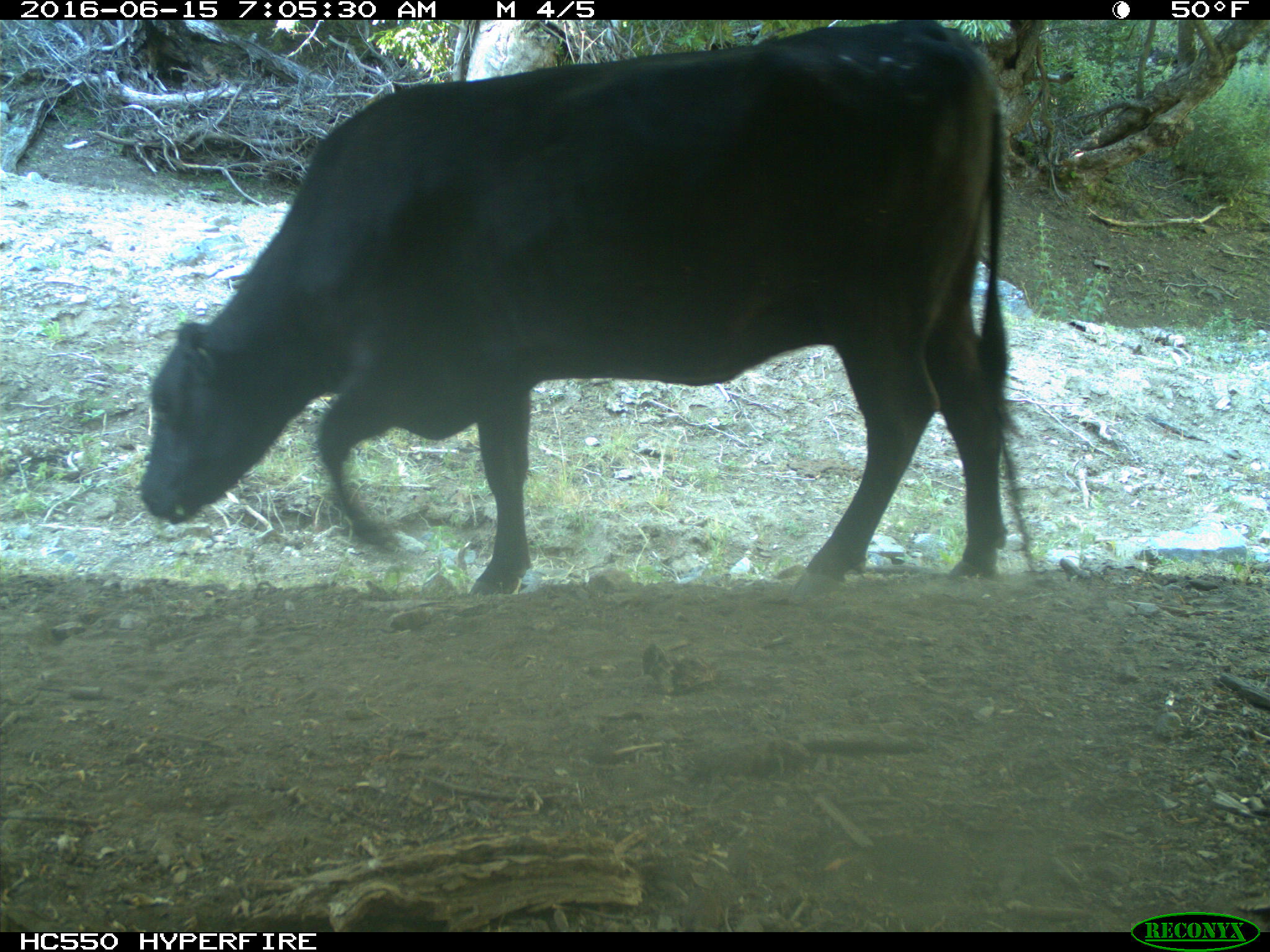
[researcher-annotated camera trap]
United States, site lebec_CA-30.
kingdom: Animalia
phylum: Chordata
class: Mammalia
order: Artiodactyla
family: Bovidae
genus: Bos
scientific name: Bos taurus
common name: domestic cow